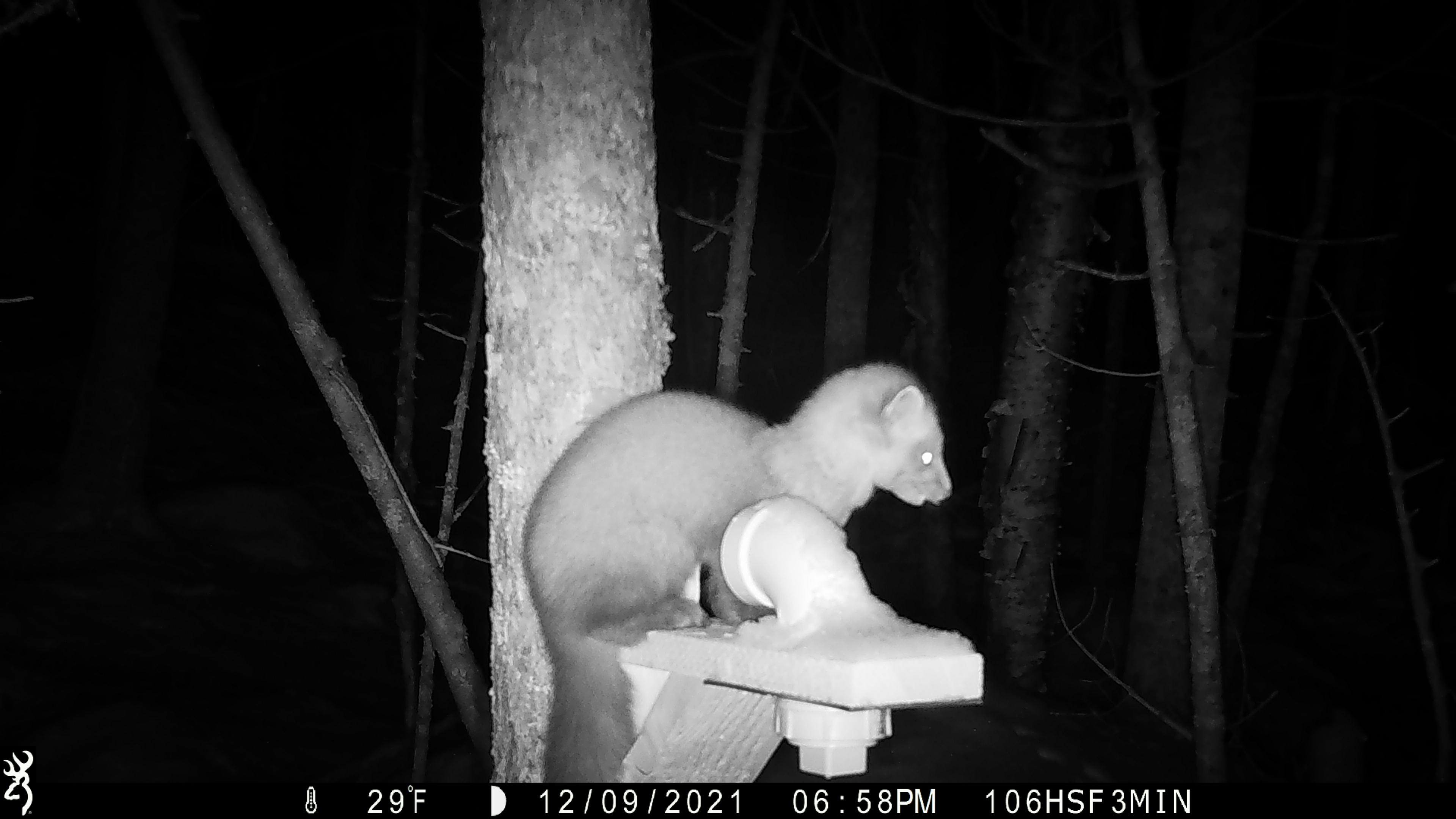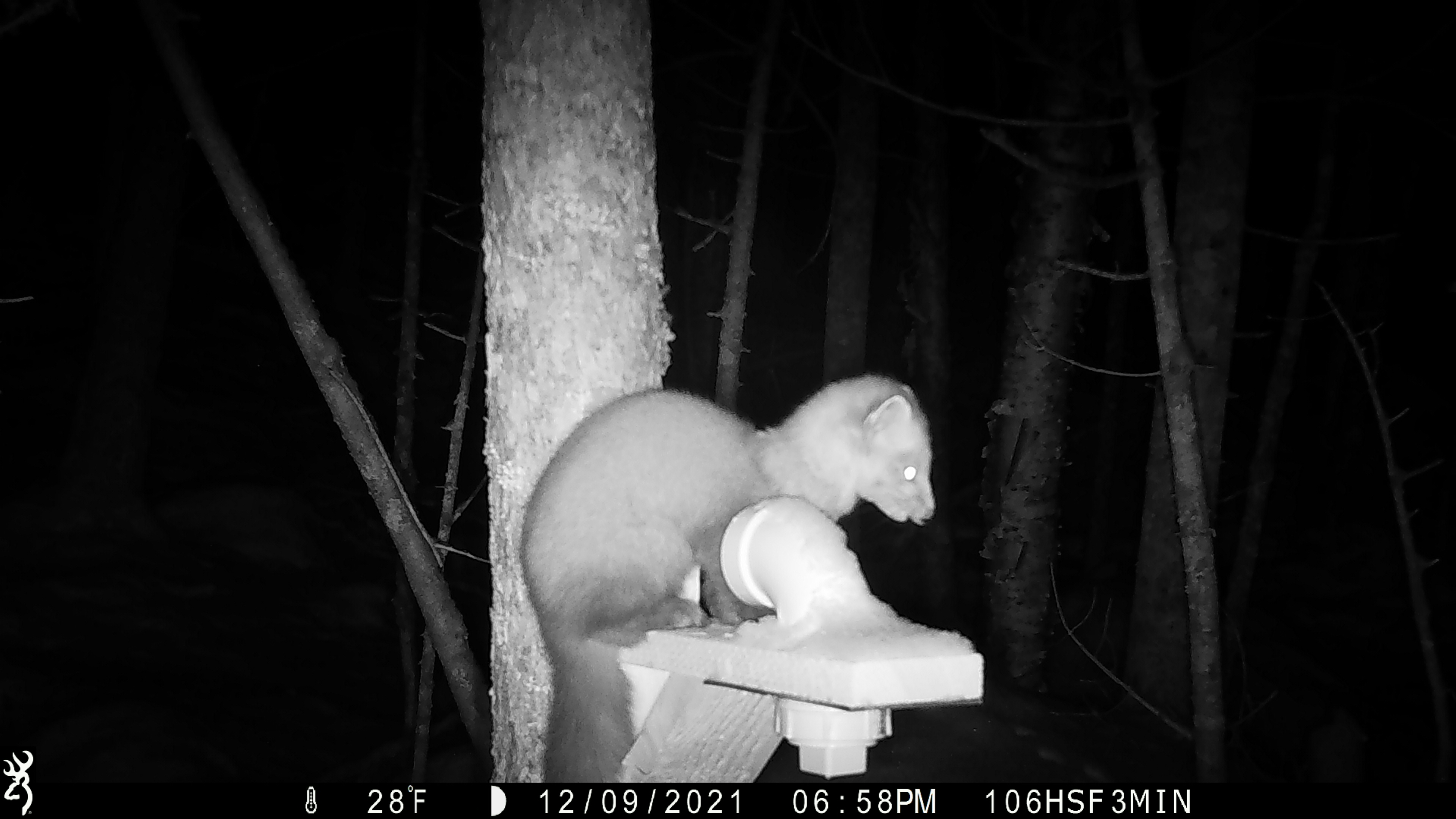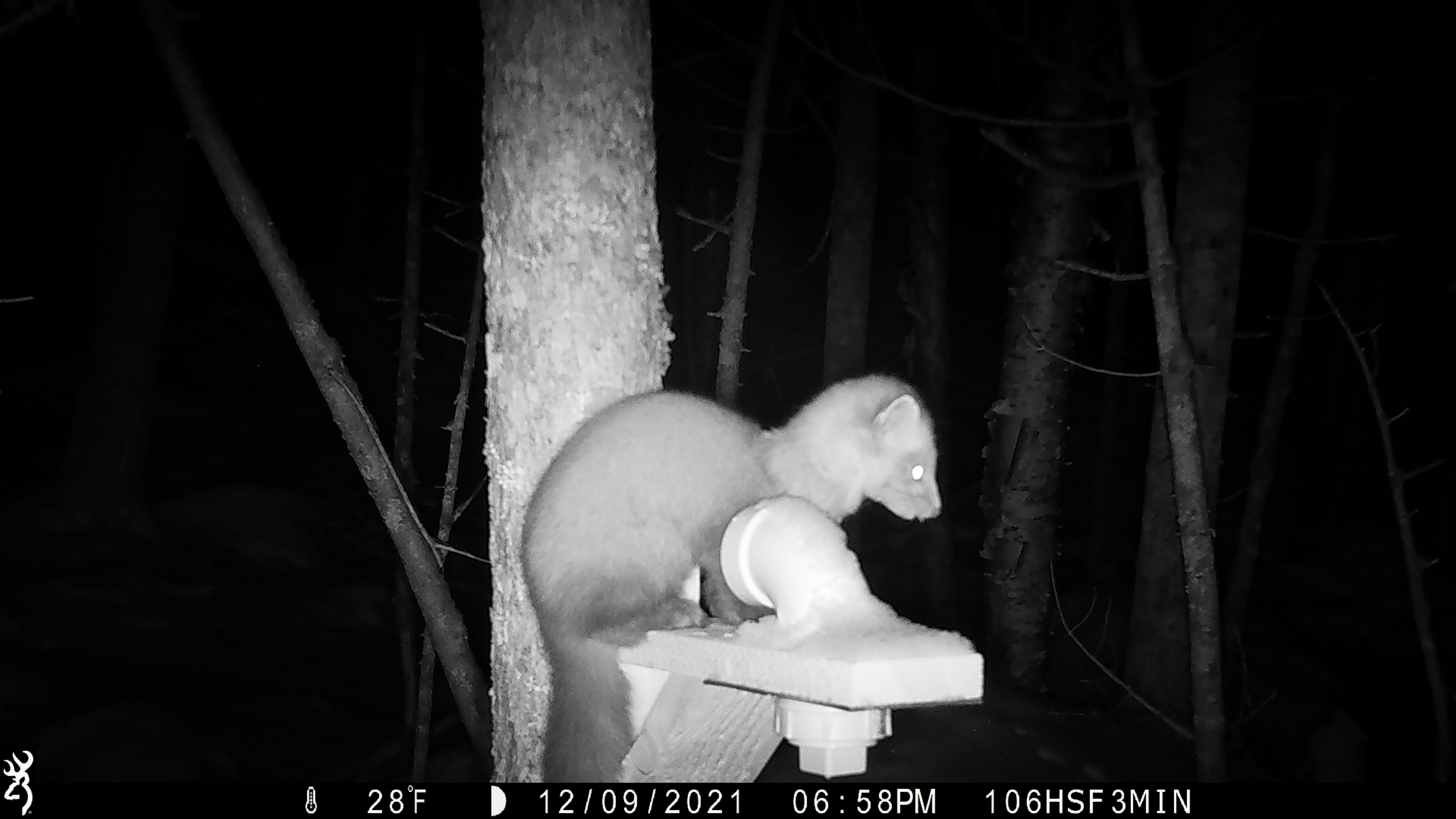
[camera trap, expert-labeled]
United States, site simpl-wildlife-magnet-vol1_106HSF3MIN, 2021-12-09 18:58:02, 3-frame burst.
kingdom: Animalia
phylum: Chordata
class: Mammalia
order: Carnivora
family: Mustelidae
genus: Martes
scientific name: Martes americana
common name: american marten